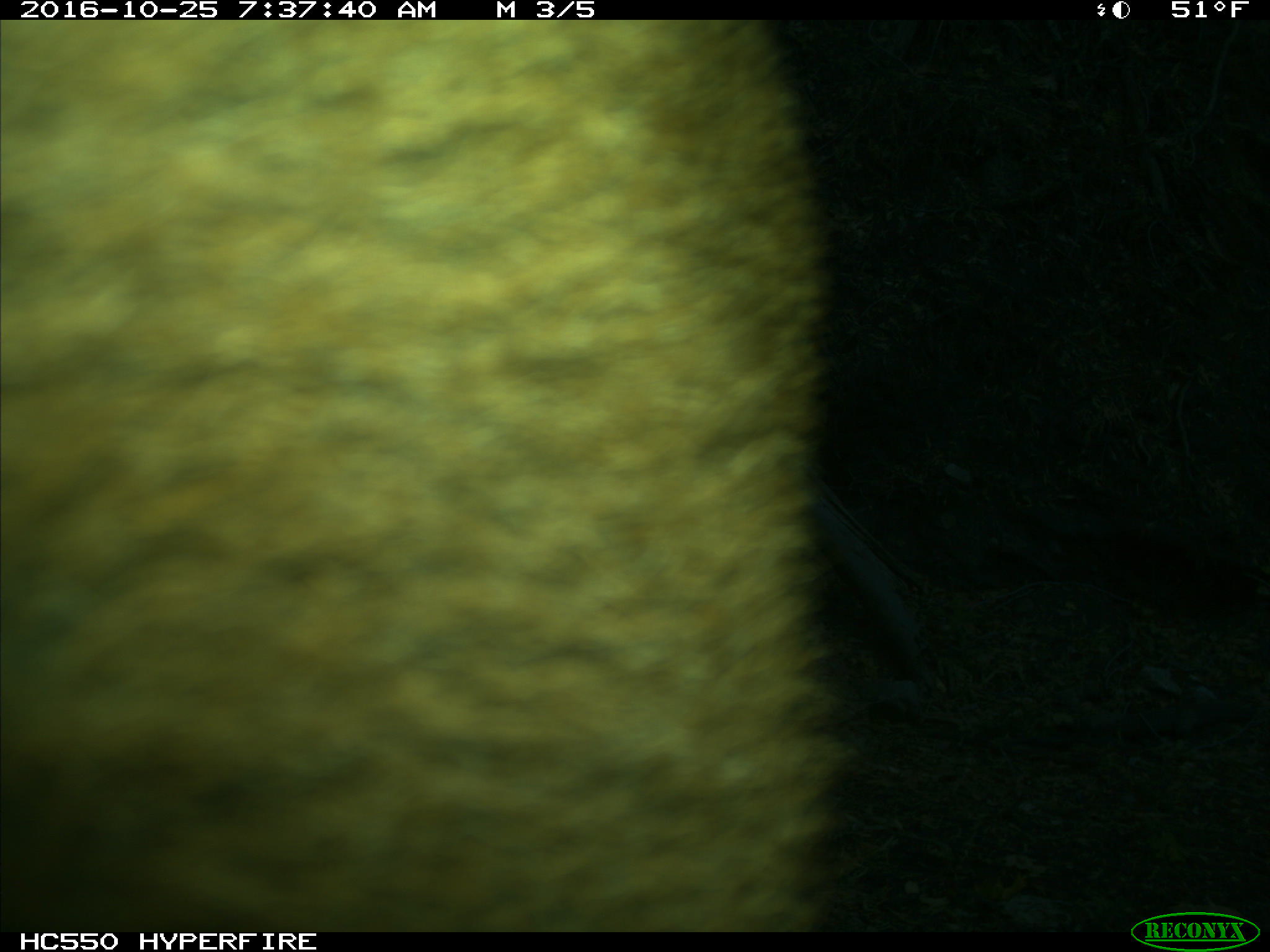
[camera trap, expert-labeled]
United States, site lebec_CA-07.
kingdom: Animalia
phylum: Chordata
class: Mammalia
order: Artiodactyla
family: Bovidae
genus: Bos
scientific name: Bos taurus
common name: domestic cow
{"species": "Bos taurus (domestic cow)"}